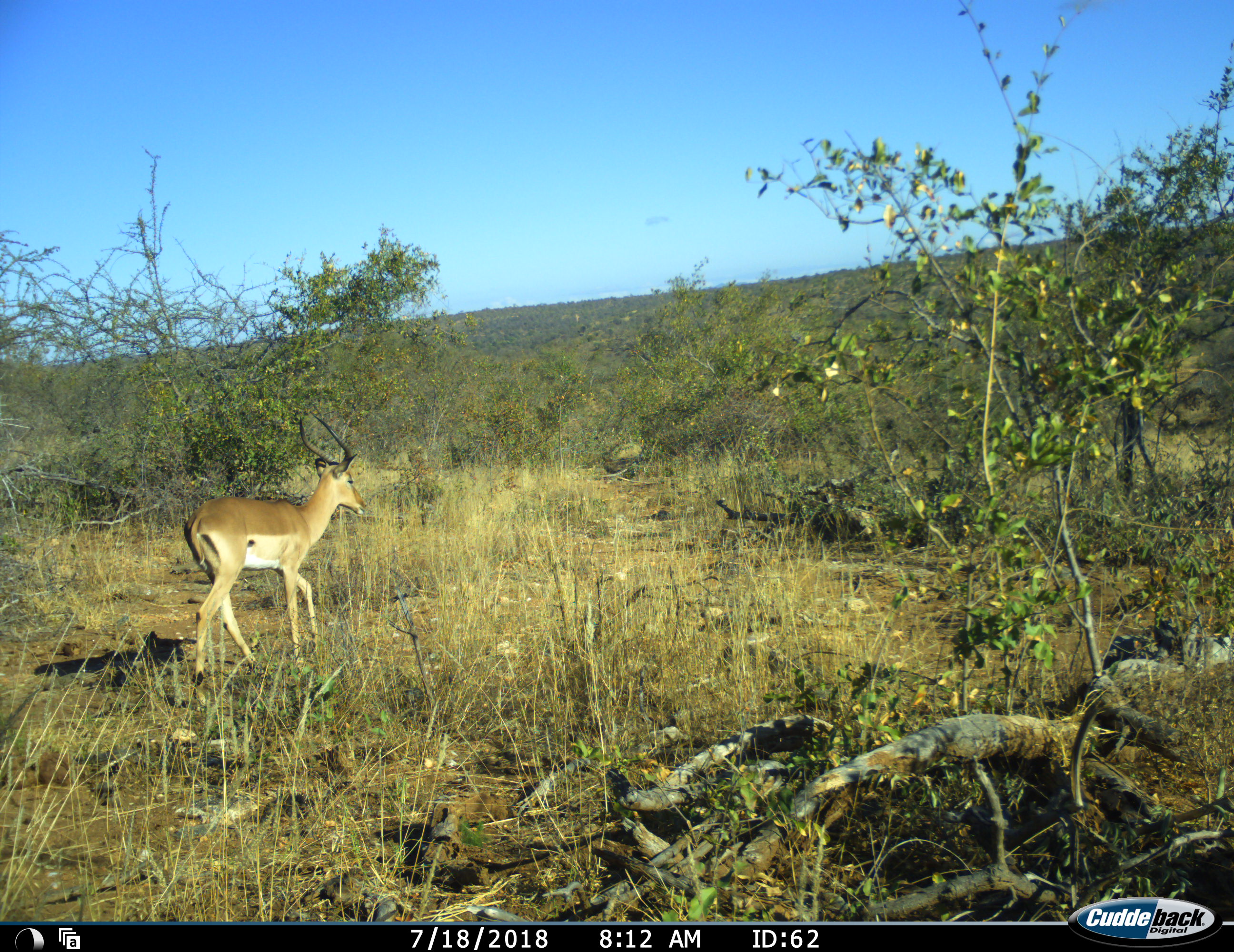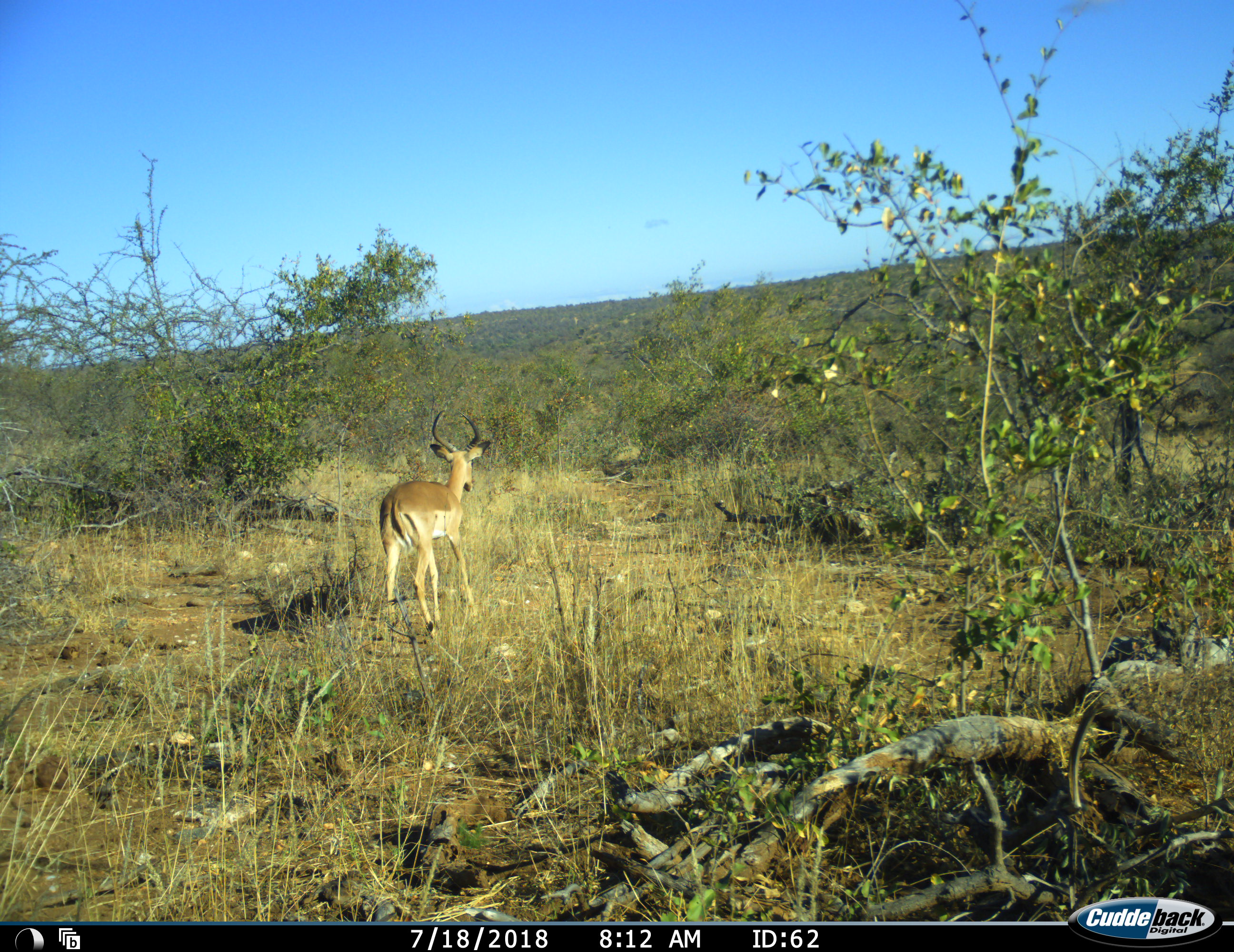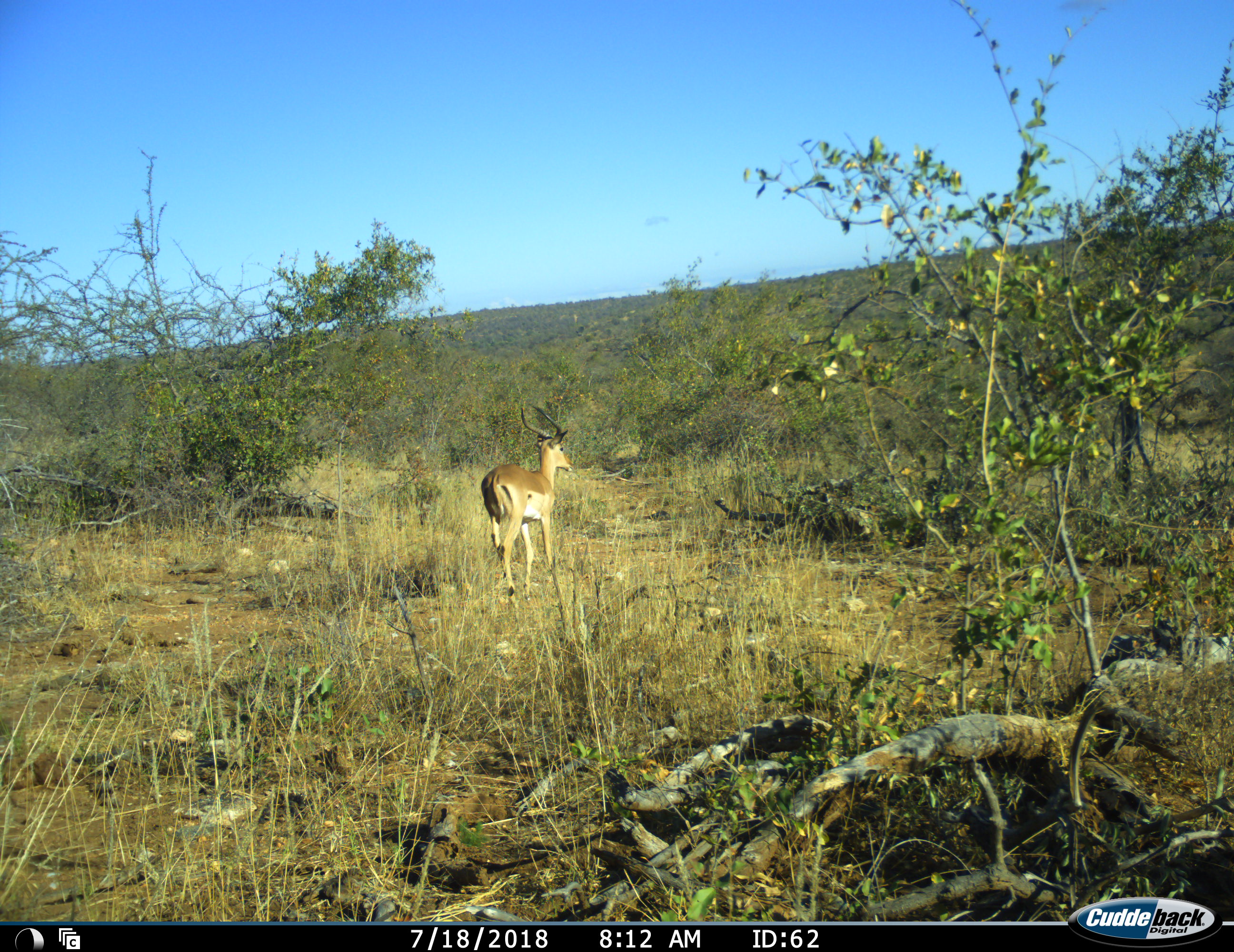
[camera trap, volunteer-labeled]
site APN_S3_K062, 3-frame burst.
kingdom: Animalia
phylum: Chordata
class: Mammalia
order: Artiodactyla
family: Bovidae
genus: Aepyceros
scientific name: Aepyceros melampus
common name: impala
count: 1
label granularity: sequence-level